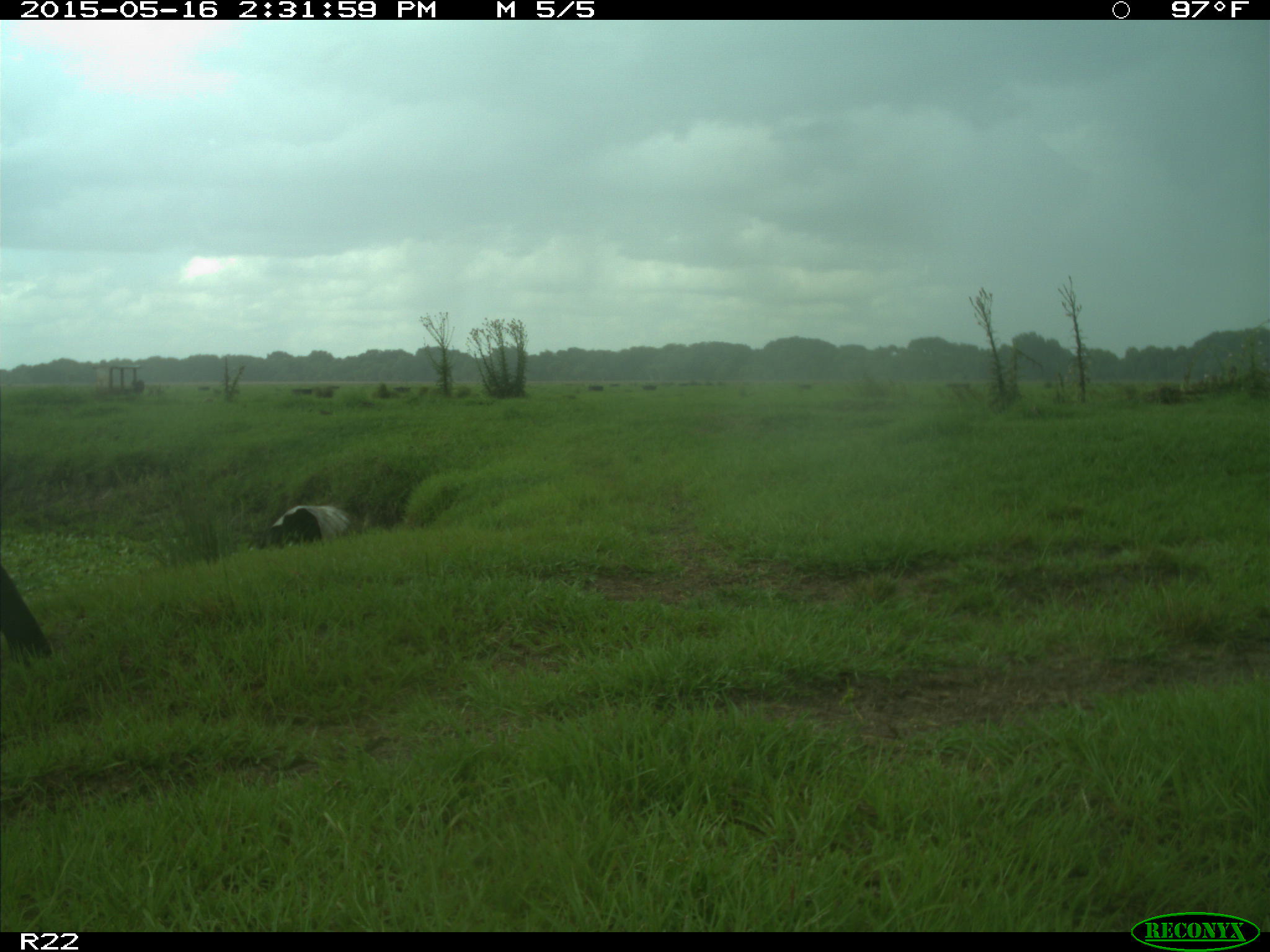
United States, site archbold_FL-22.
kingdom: Animalia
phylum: Chordata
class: Mammalia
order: Artiodactyla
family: Bovidae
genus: Bos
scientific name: Bos taurus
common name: domestic cow